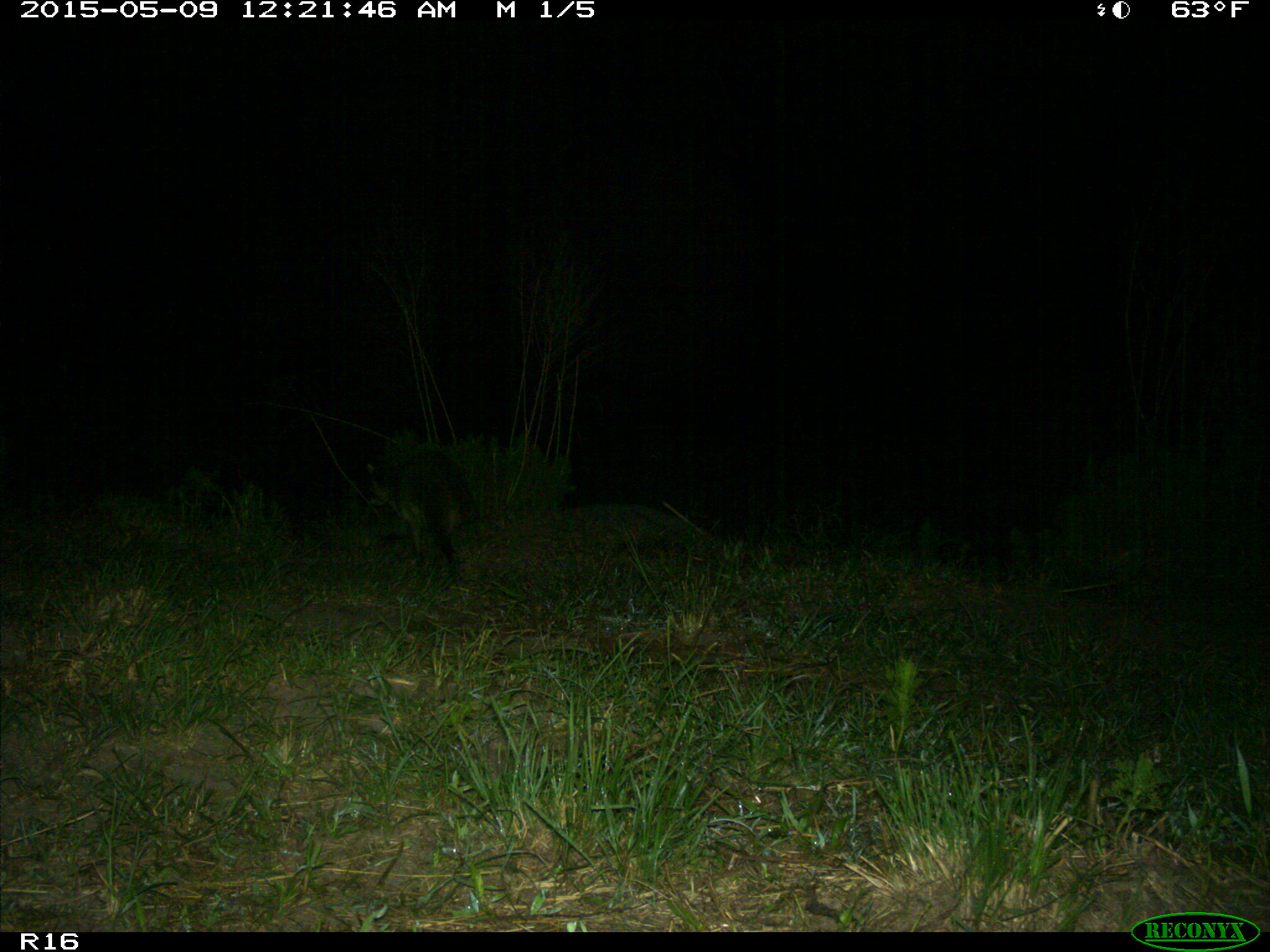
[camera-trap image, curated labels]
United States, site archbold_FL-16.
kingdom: Animalia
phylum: Chordata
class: Mammalia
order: Artiodactyla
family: Bovidae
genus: Bos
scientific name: Bos taurus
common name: domestic cow